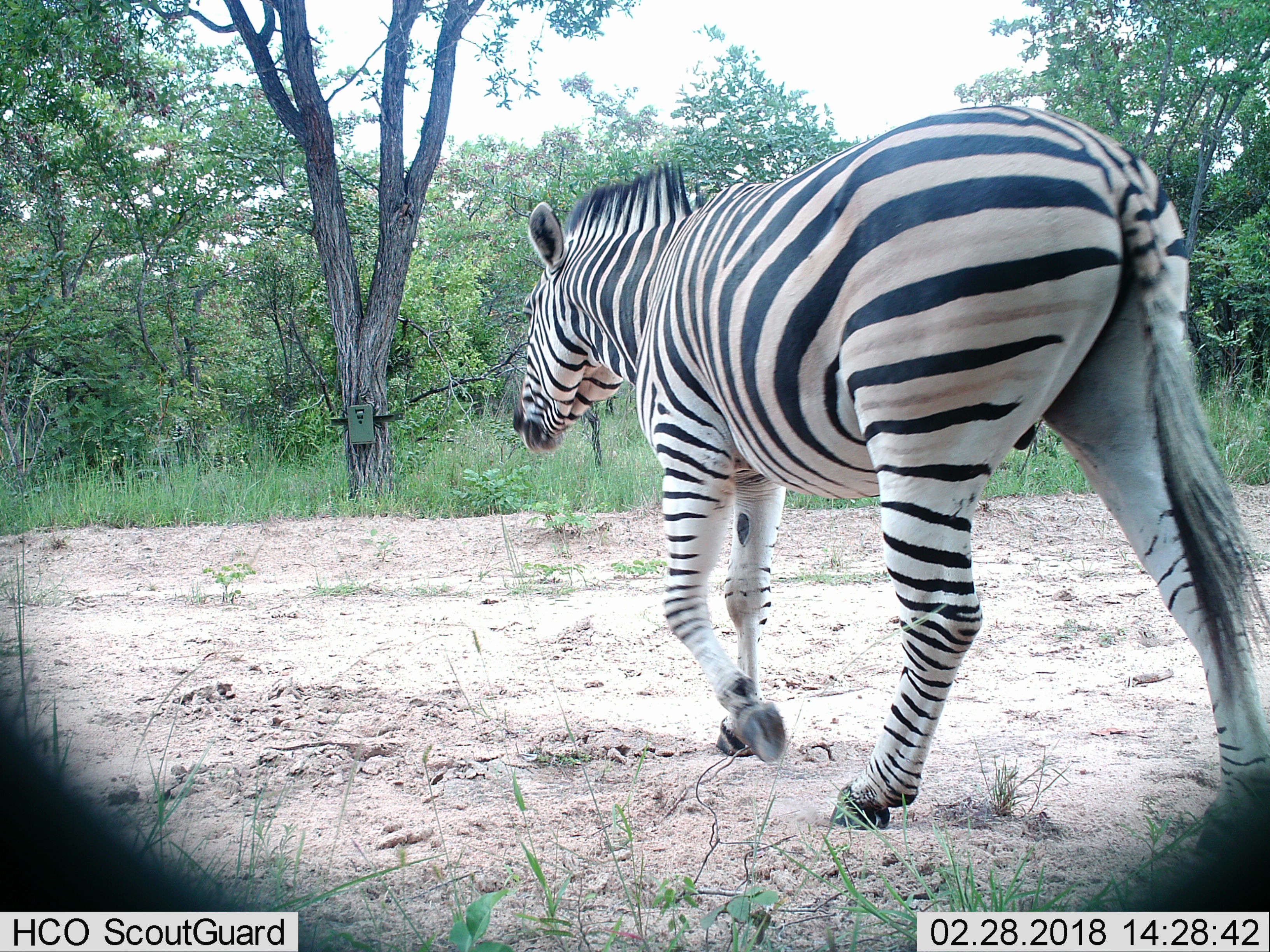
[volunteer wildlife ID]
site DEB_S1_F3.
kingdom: Animalia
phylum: Chordata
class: Mammalia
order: Perissodactyla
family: Equidae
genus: Equus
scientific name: Equus quagga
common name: plains zebra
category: zebraplains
Zebraplains (plains zebra) (Equus quagga), count 1. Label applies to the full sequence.